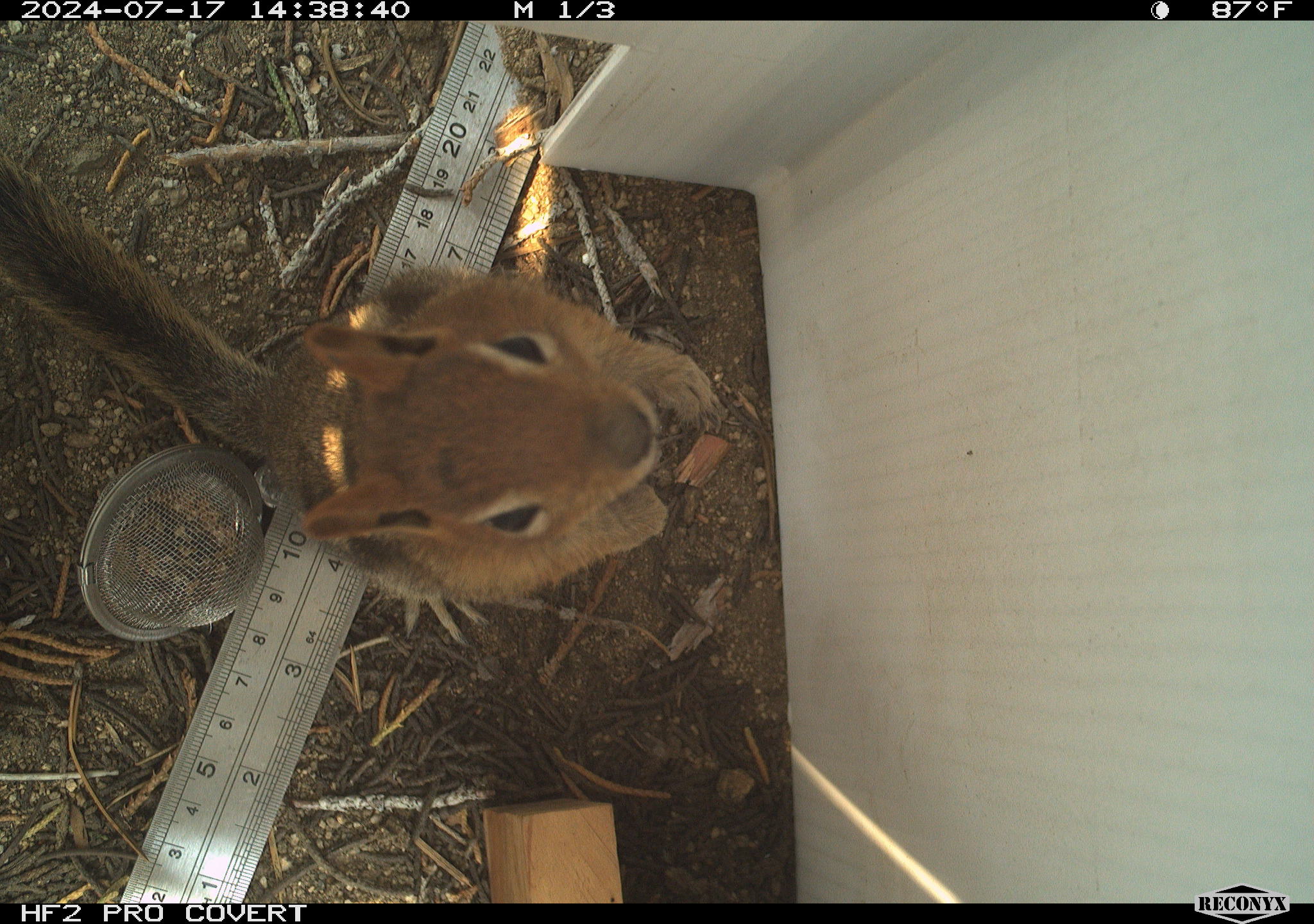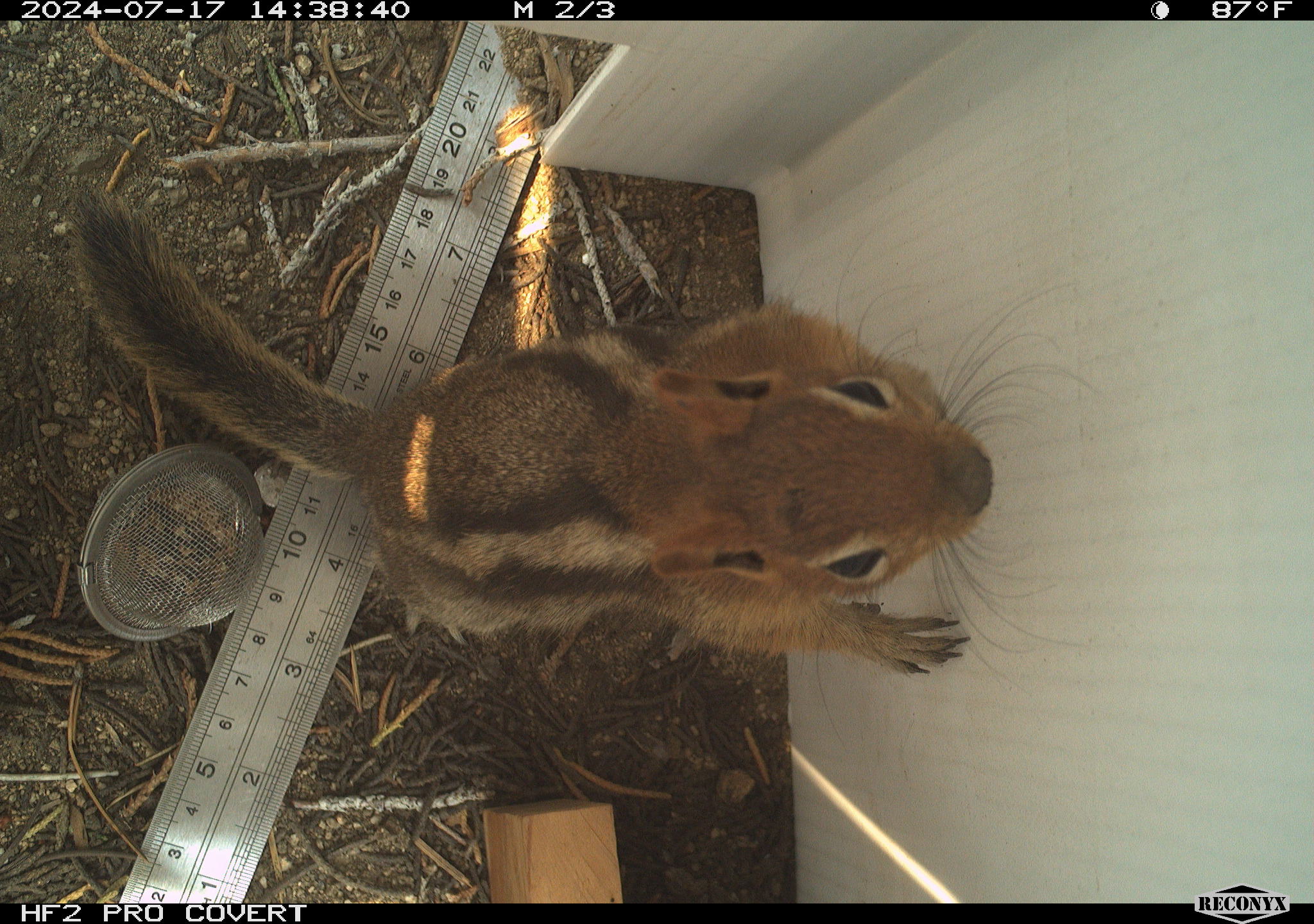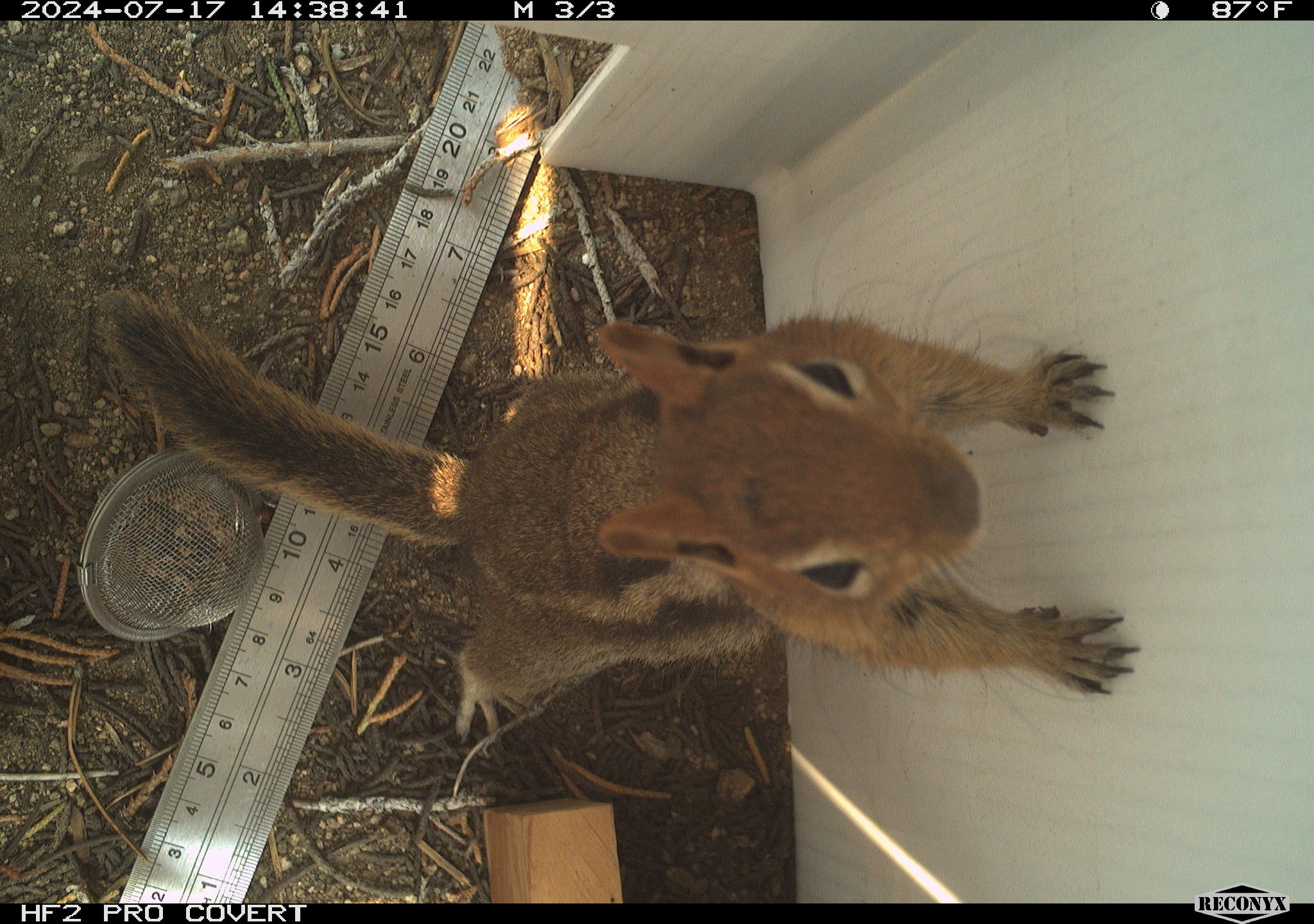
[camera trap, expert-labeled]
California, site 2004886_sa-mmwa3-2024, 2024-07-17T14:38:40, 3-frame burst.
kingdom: Animalia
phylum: Chordata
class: Mammalia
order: Rodentia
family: Sciuridae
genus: Callospermophilus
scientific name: Callospermophilus lateralis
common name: golden mantled ground squirrel